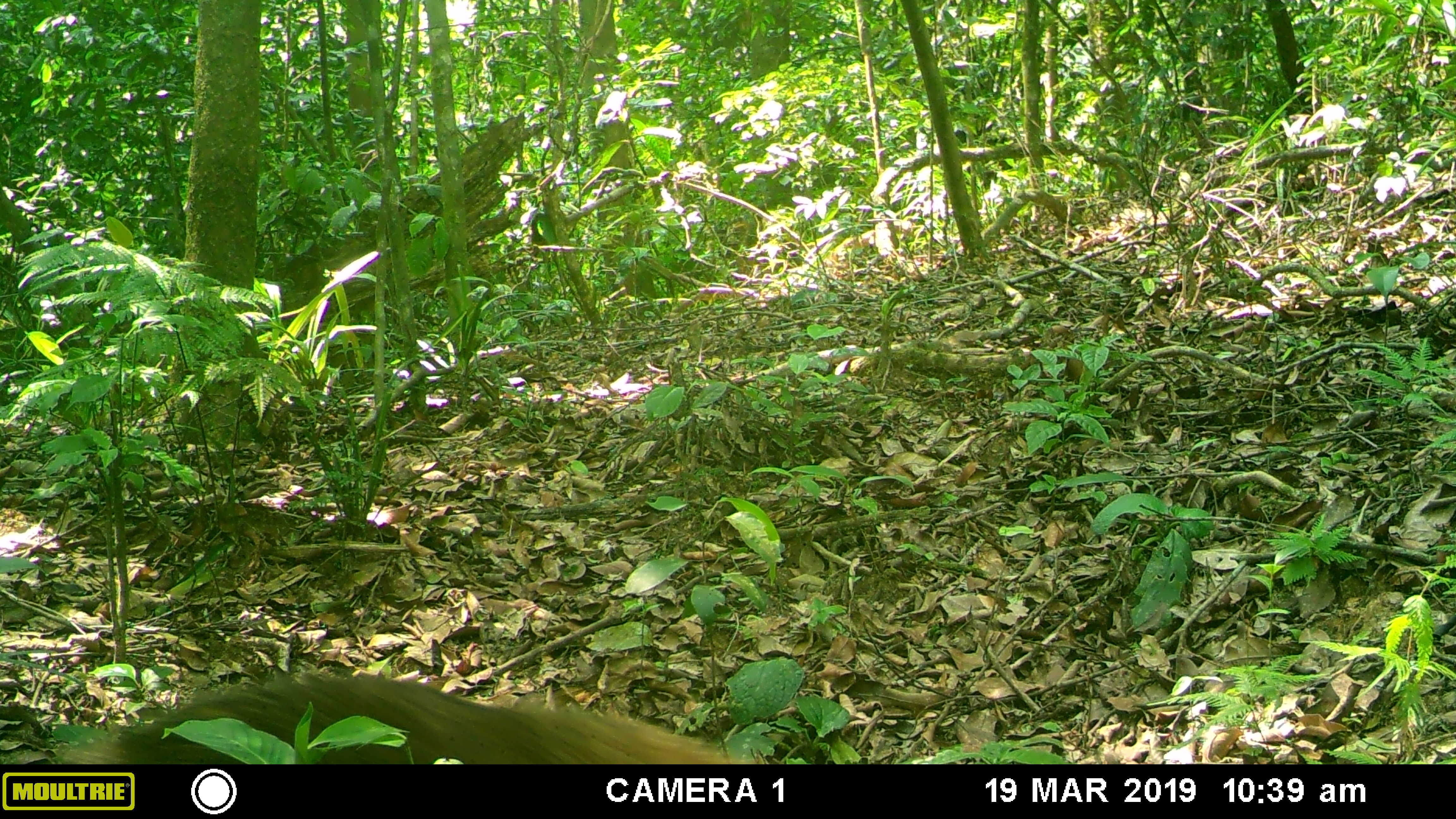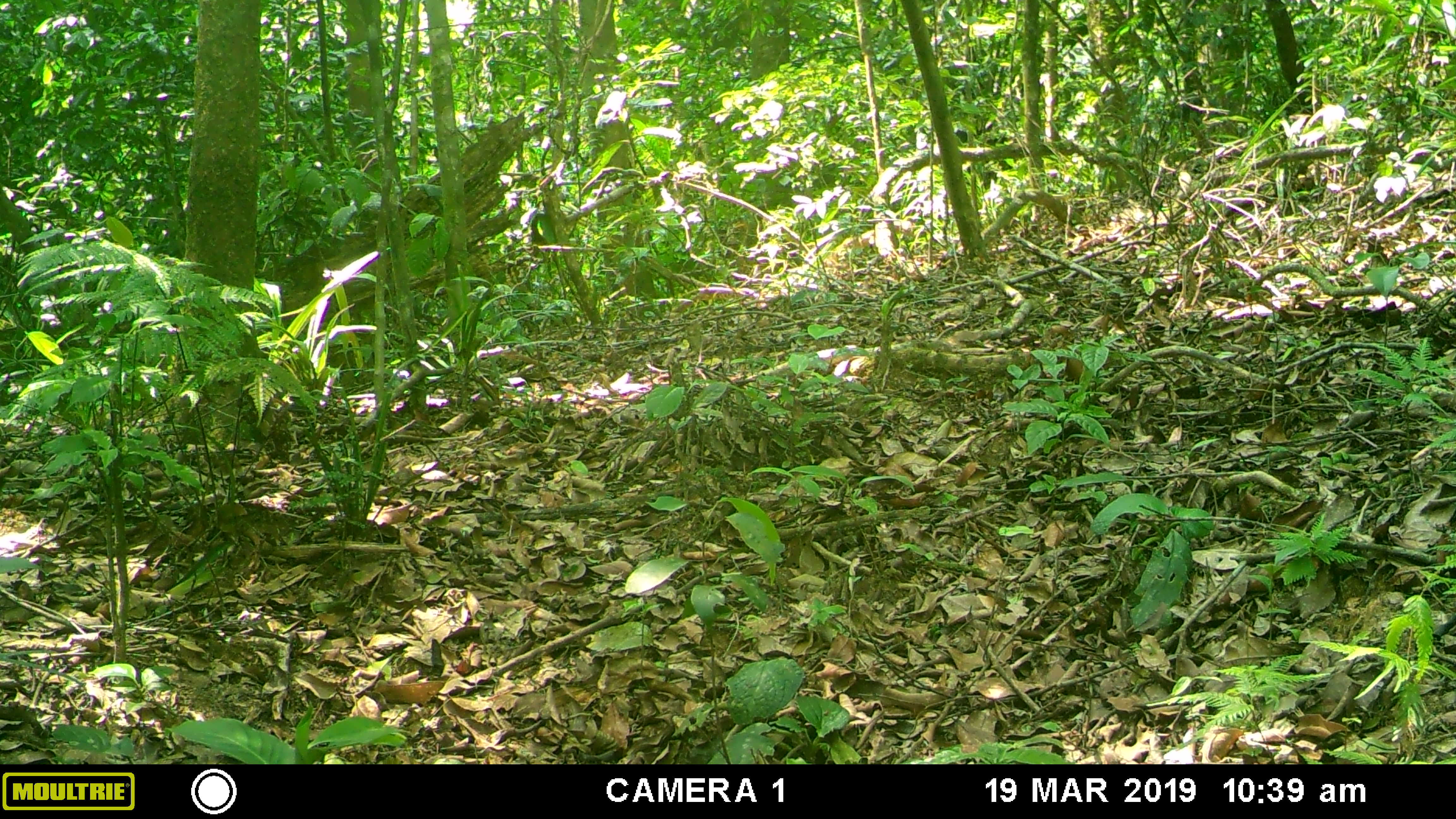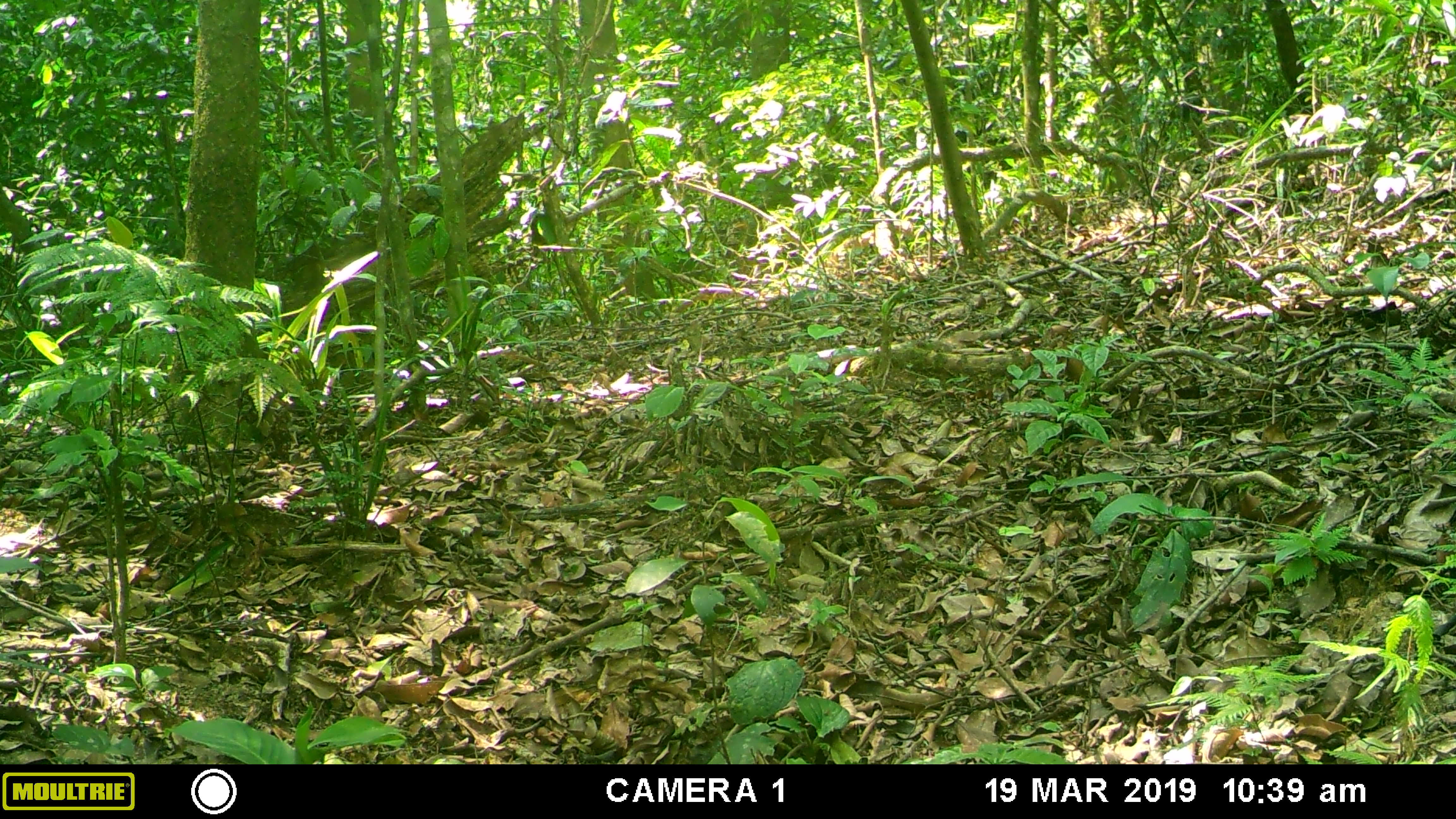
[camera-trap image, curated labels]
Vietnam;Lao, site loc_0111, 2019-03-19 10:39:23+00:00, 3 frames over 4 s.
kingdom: Animalia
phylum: Chordata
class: Mammalia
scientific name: Mammalia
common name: mammal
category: unidentified small mammal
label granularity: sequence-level